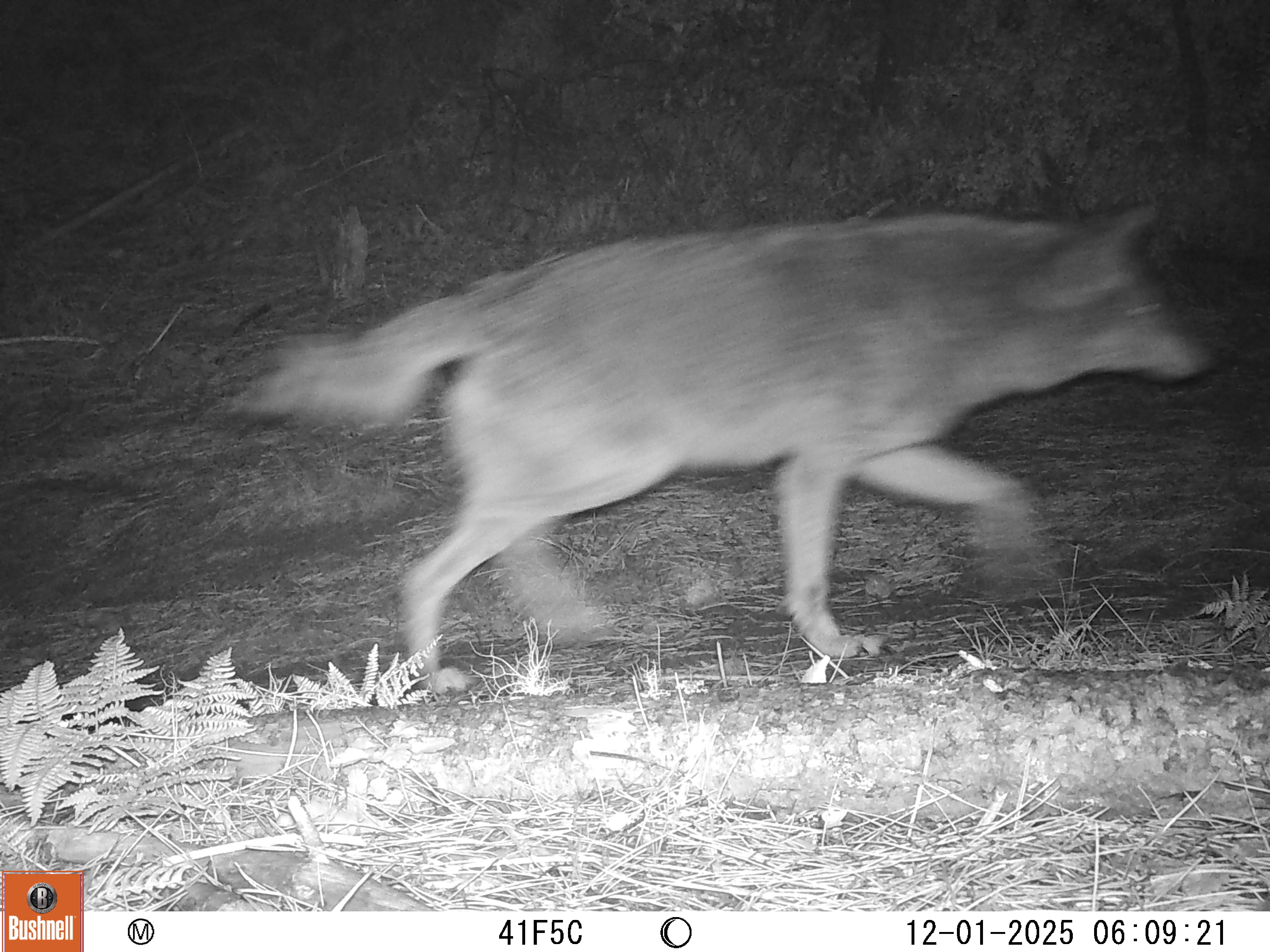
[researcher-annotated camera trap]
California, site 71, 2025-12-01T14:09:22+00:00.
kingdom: Animalia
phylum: Chordata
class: Mammalia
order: Carnivora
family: Canidae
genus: Canis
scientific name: Canis latrans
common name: coyote